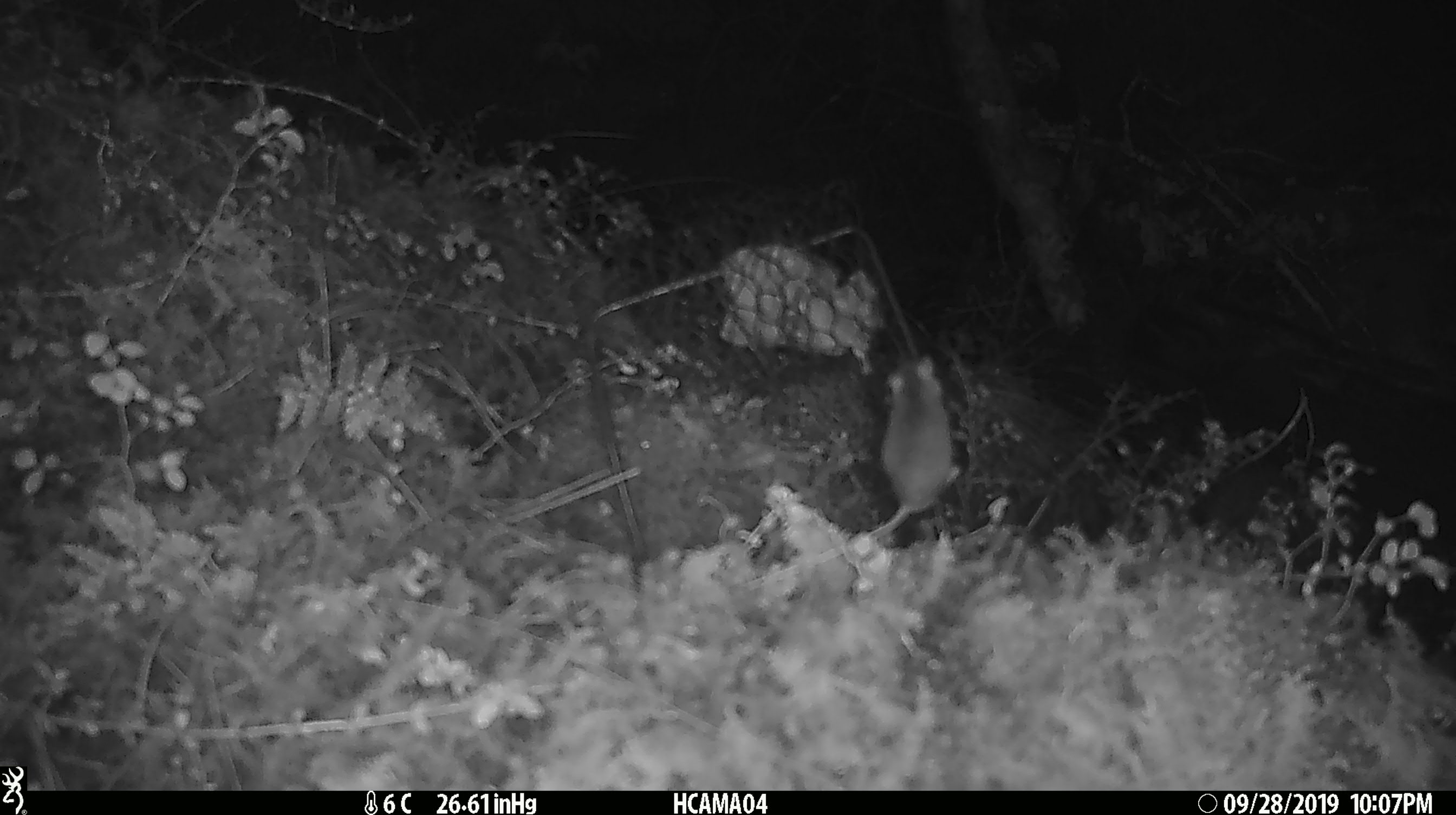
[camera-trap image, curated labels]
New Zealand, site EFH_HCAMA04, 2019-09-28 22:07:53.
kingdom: Animalia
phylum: Chordata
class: Mammalia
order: Rodentia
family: Muridae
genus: Mus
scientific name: Mus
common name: mouse